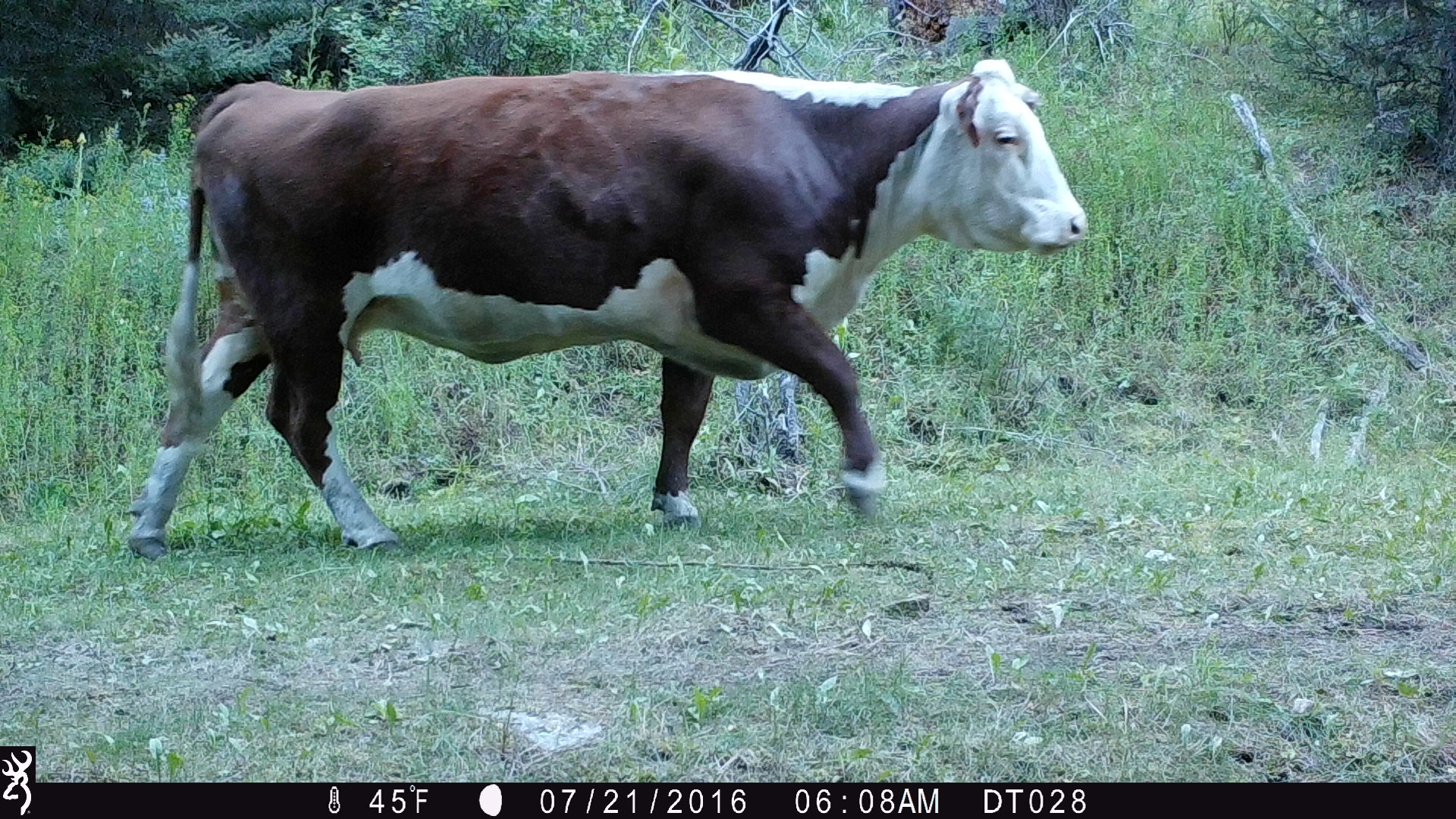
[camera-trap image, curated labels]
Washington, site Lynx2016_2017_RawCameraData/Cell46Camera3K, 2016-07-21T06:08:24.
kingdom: Animalia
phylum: Chordata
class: Mammalia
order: Artiodactyla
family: Bovidae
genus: Bos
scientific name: Bos taurus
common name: domestic cattle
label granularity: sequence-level